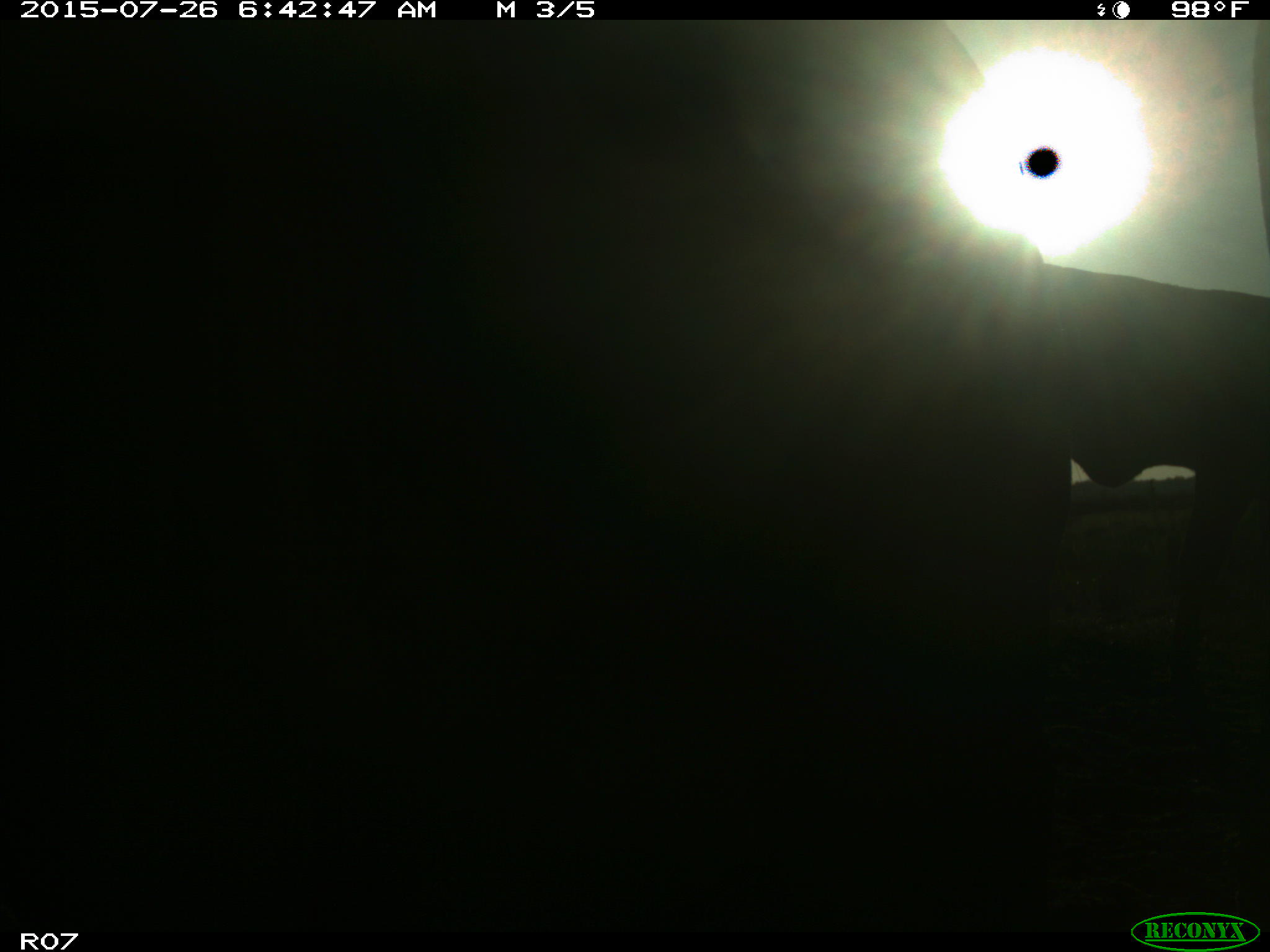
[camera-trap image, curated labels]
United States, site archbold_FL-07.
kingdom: Animalia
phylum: Chordata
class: Mammalia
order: Artiodactyla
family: Bovidae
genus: Bos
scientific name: Bos taurus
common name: domestic cow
Bos taurus (domestic cow).